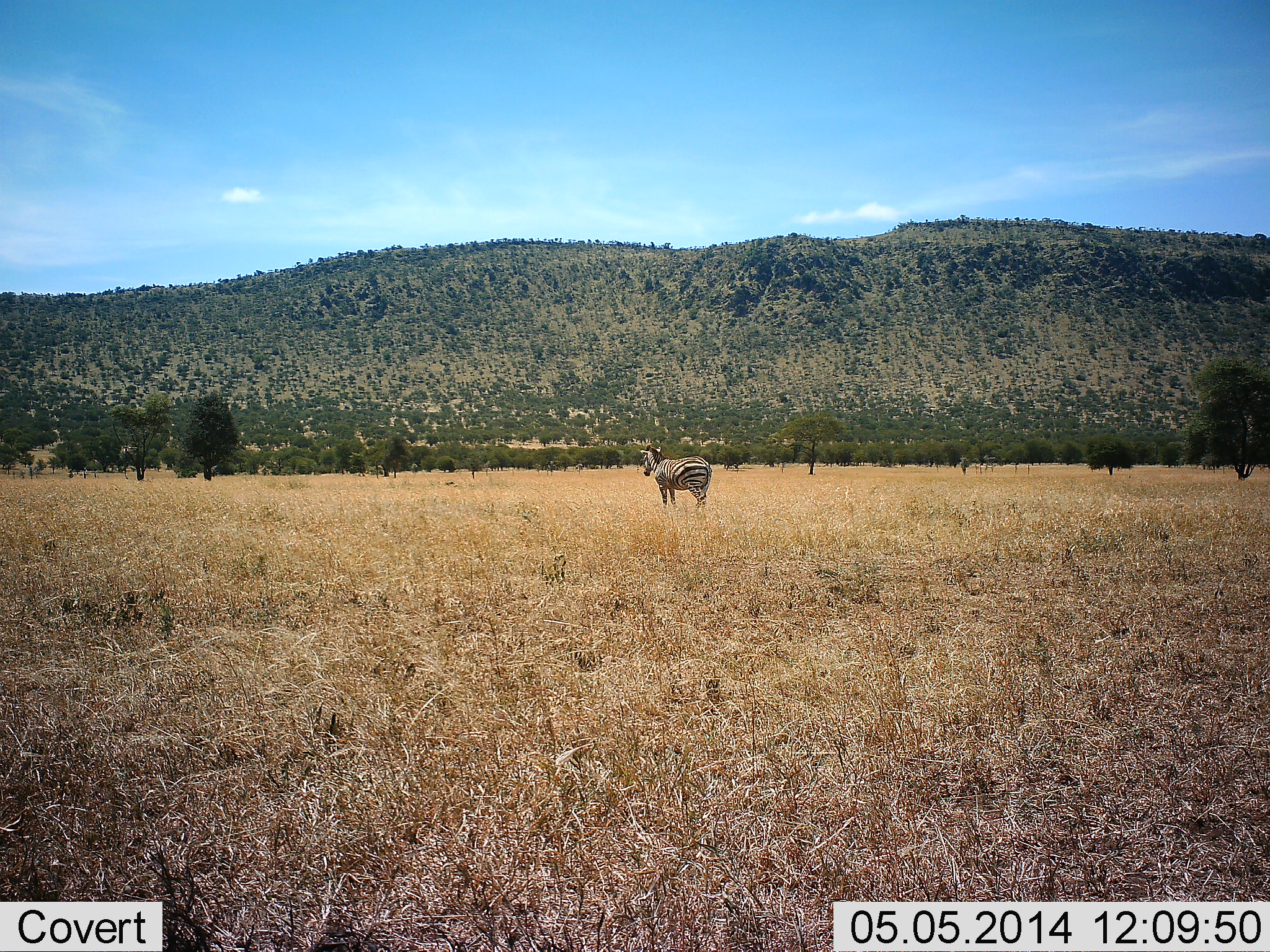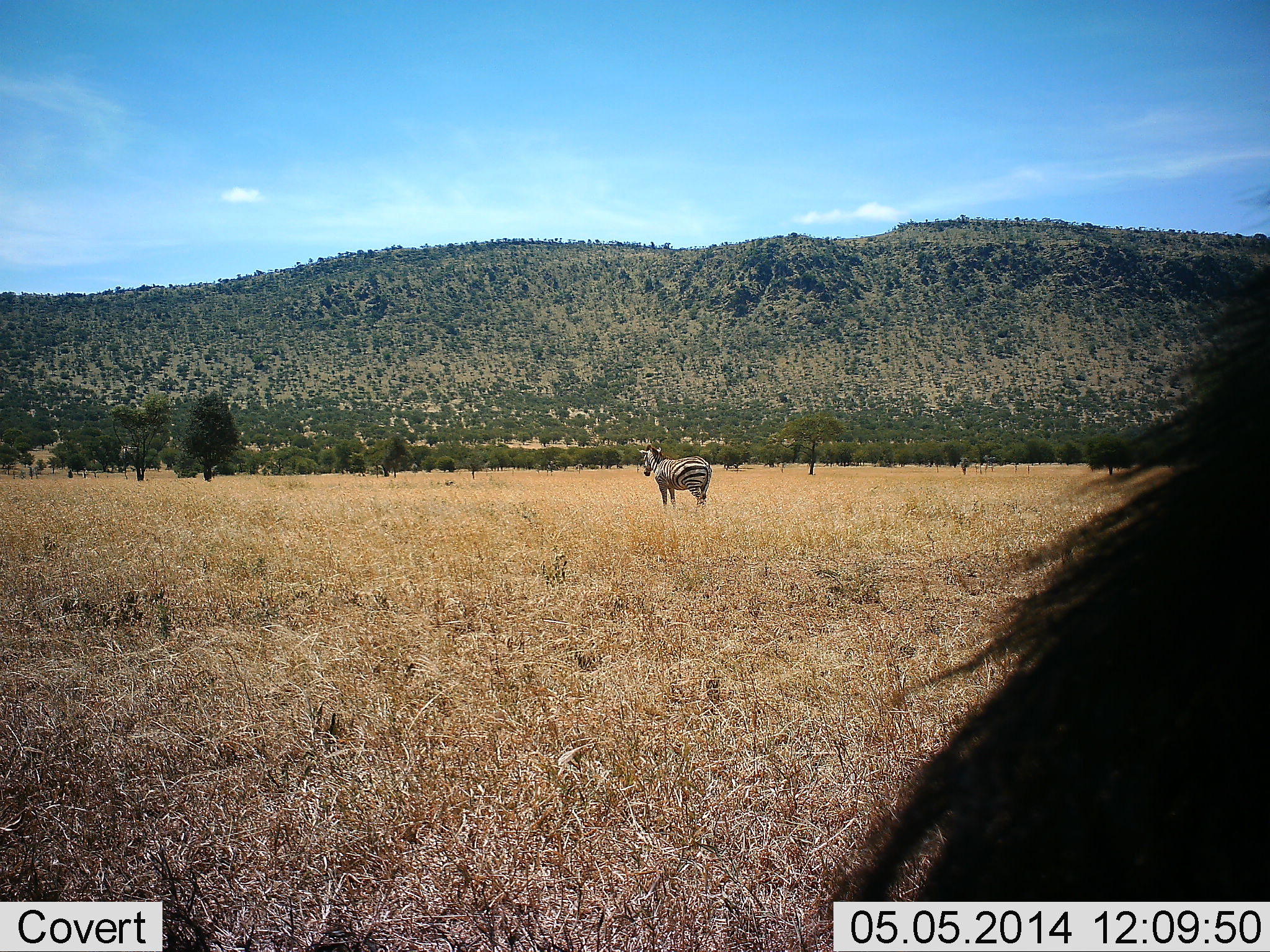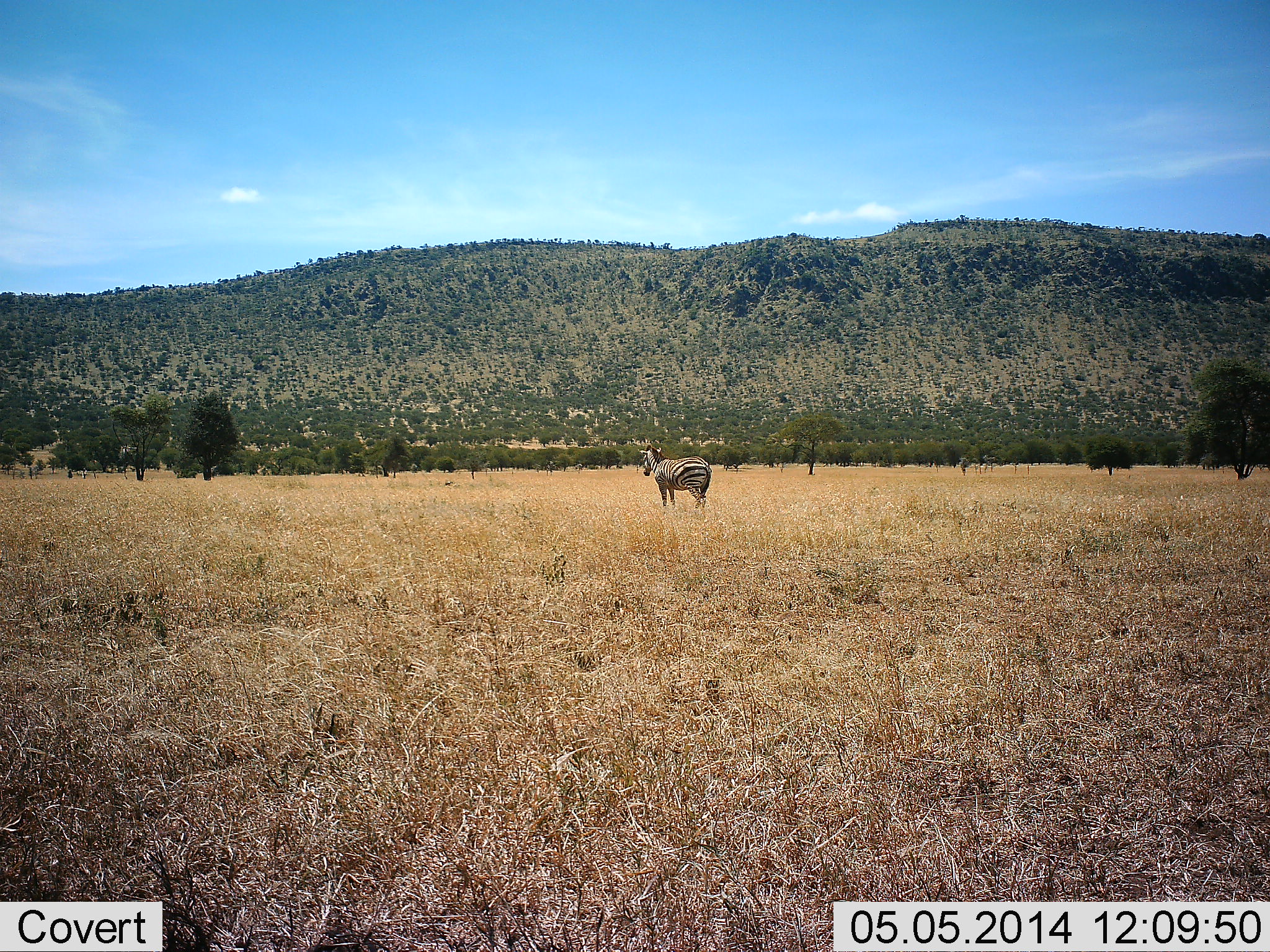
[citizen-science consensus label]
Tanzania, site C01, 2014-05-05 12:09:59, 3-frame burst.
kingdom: Animalia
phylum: Chordata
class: Mammalia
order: Perissodactyla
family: Equidae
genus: Equus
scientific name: Equus quagga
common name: plains zebra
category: zebra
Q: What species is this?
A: Zebra (plains zebra) (Equus quagga).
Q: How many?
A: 1.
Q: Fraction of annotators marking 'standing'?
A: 100%.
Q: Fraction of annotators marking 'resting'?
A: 0%.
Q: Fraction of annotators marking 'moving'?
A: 8%.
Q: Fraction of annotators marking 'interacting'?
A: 0%.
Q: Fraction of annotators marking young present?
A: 0%.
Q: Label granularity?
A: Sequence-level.